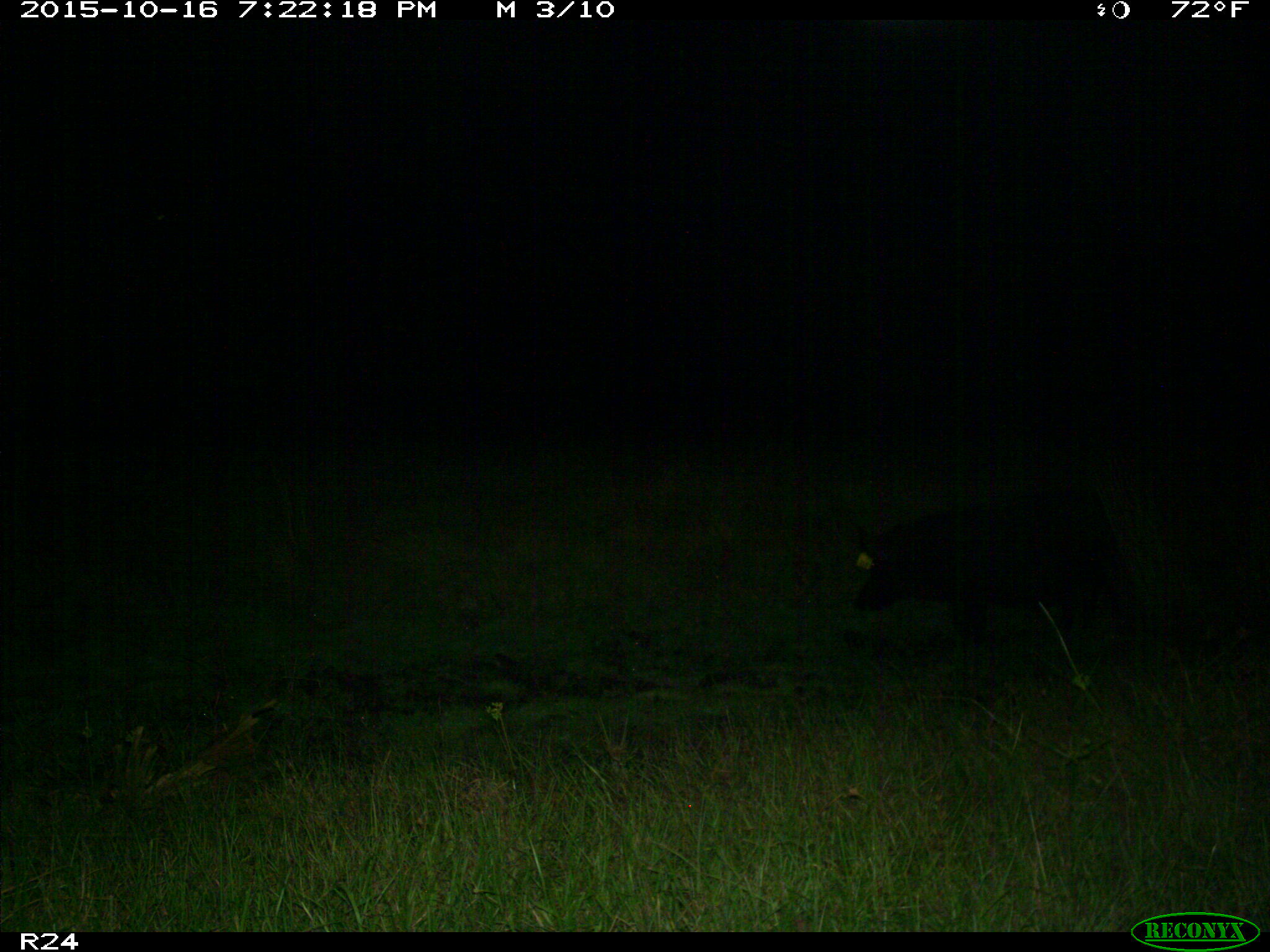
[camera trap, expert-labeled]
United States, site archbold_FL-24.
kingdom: Animalia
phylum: Chordata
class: Mammalia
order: Artiodactyla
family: Suidae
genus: Sus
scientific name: Sus scrofa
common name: wild boar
Sus scrofa (wild boar).